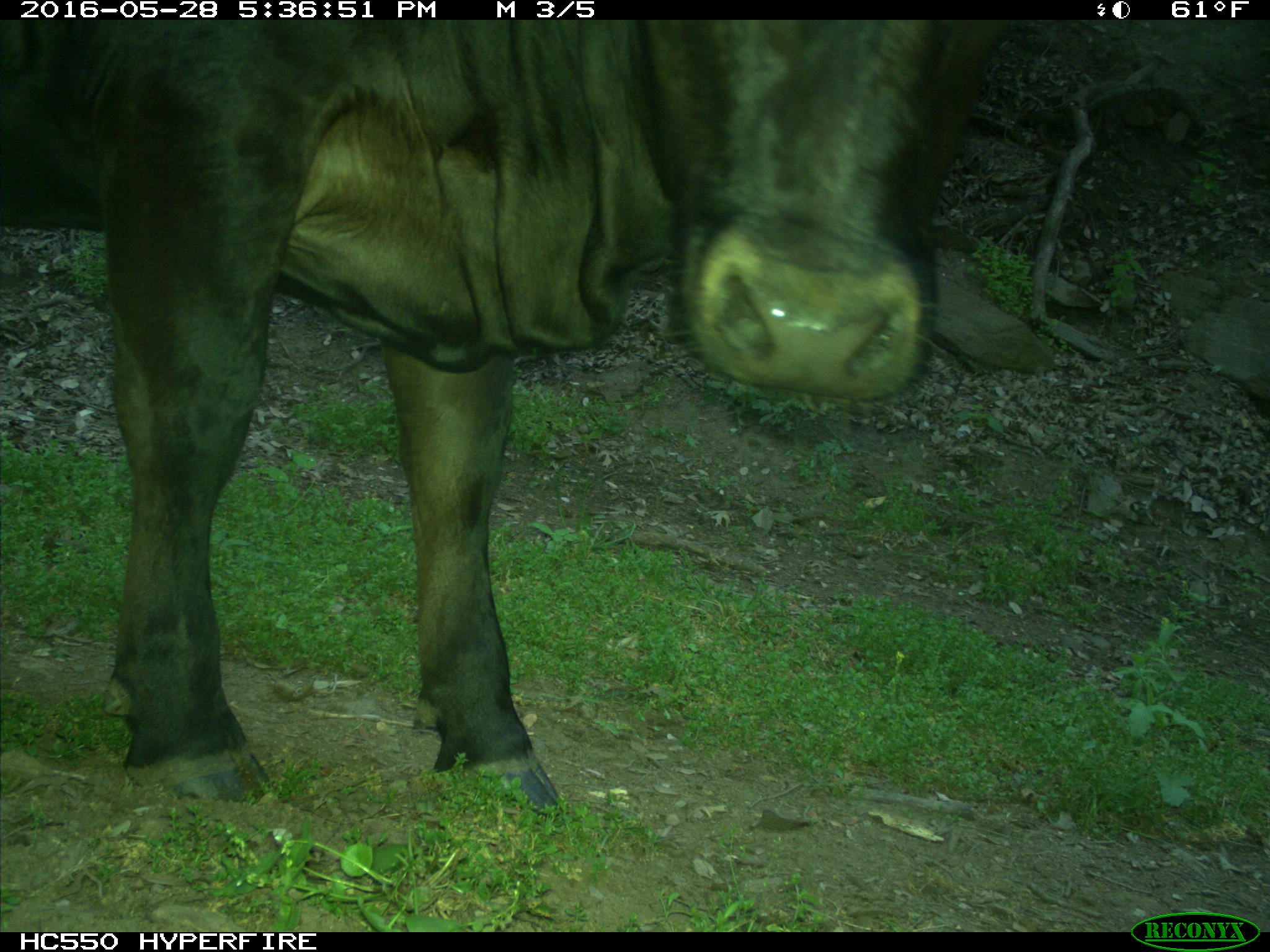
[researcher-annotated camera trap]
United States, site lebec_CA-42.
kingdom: Animalia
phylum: Chordata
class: Mammalia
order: Artiodactyla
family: Bovidae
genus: Bos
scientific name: Bos taurus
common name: domestic cow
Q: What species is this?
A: Bos taurus (domestic cow).